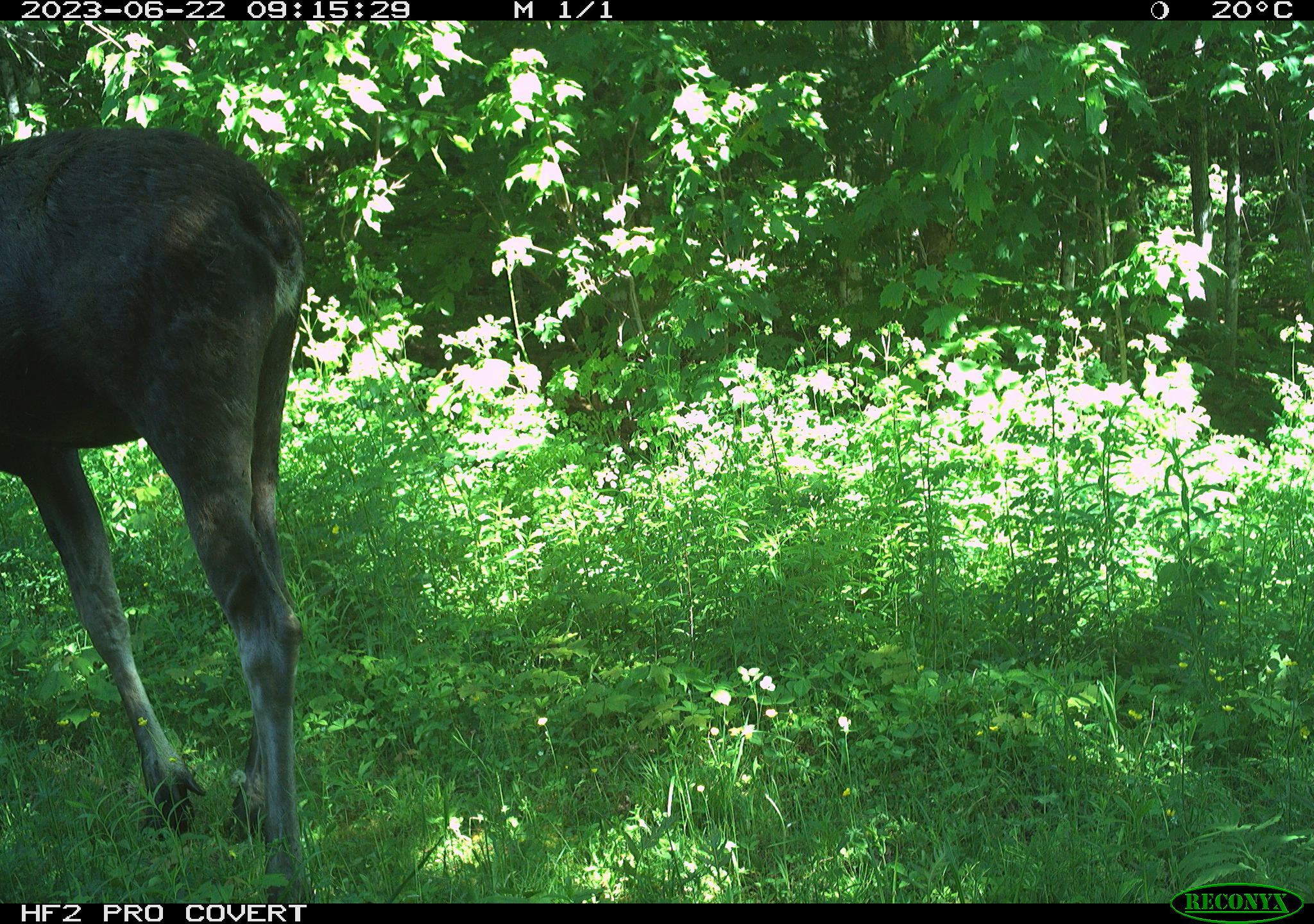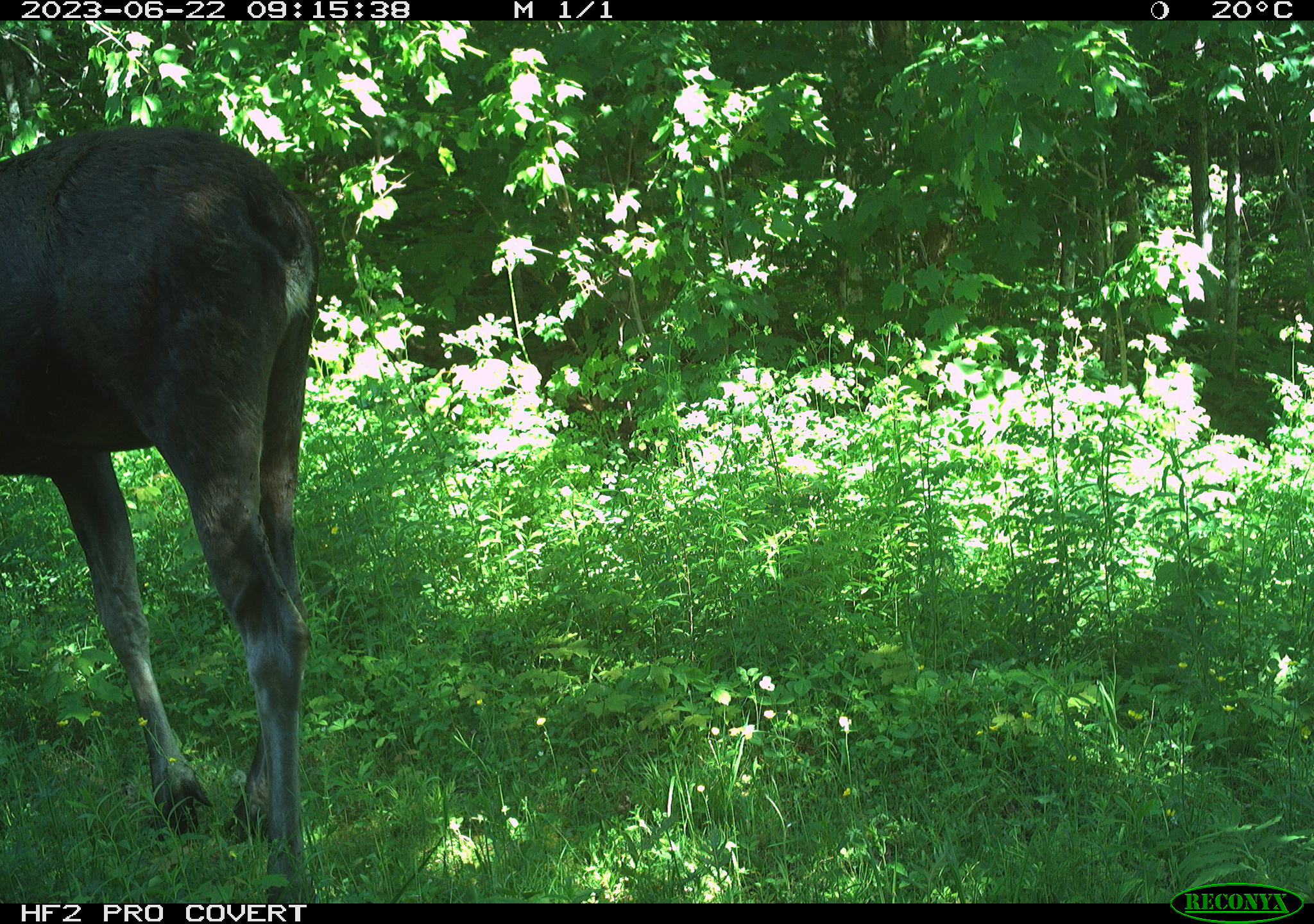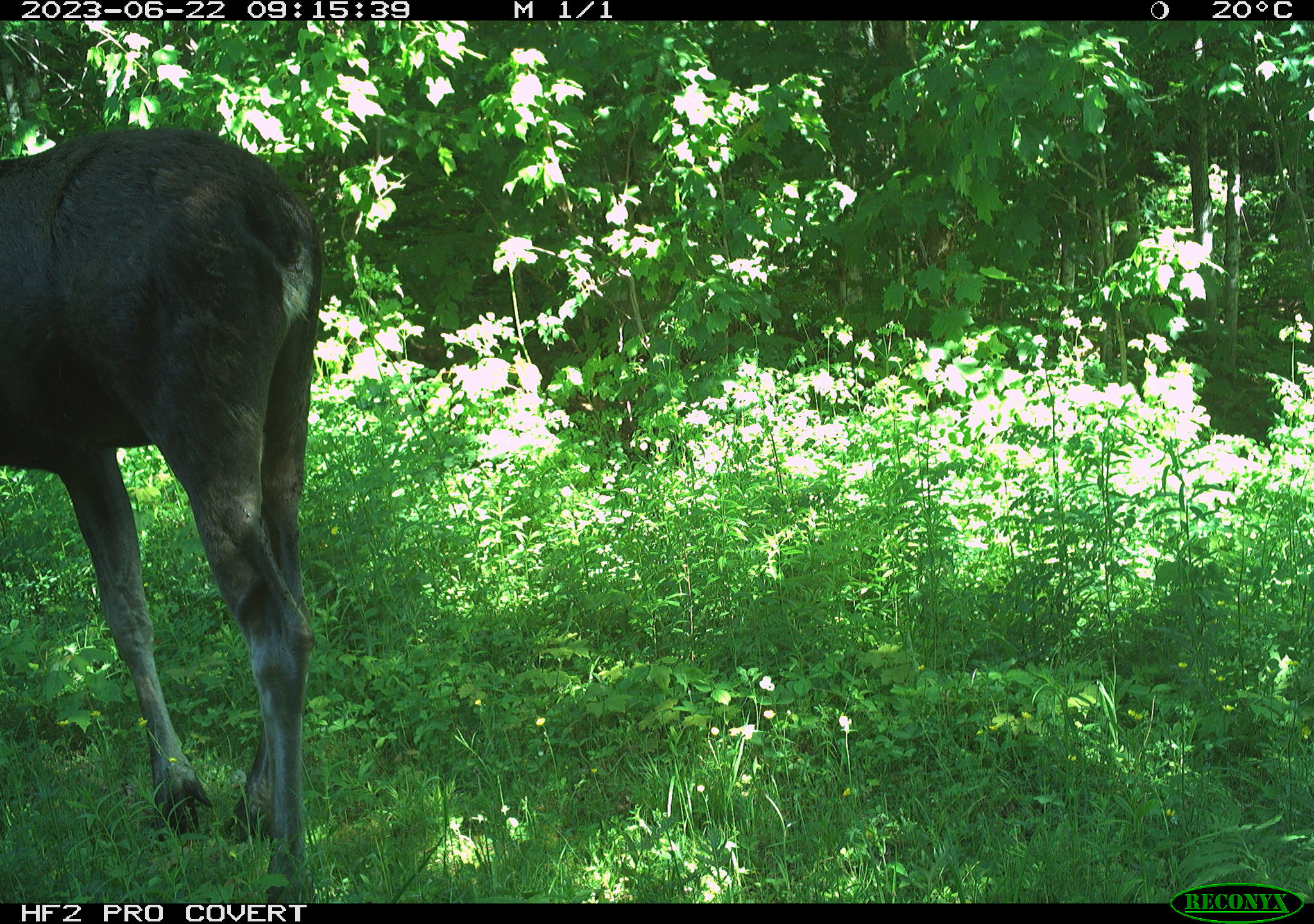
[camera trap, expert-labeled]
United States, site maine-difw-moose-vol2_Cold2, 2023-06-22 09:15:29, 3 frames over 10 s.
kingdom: Animalia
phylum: Chordata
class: Mammalia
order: Artiodactyla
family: Cervidae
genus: Alces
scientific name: Alces alces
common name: moose